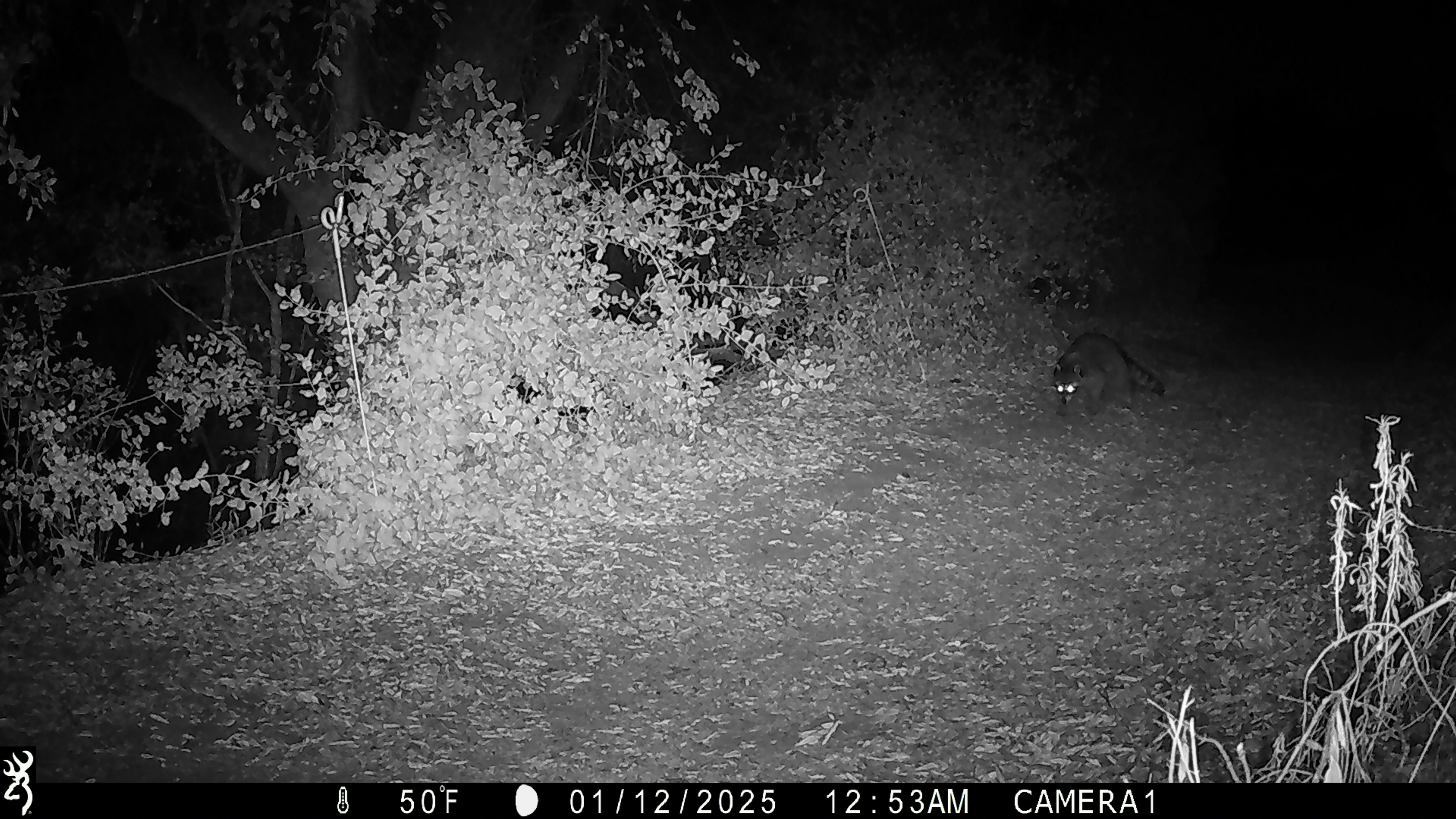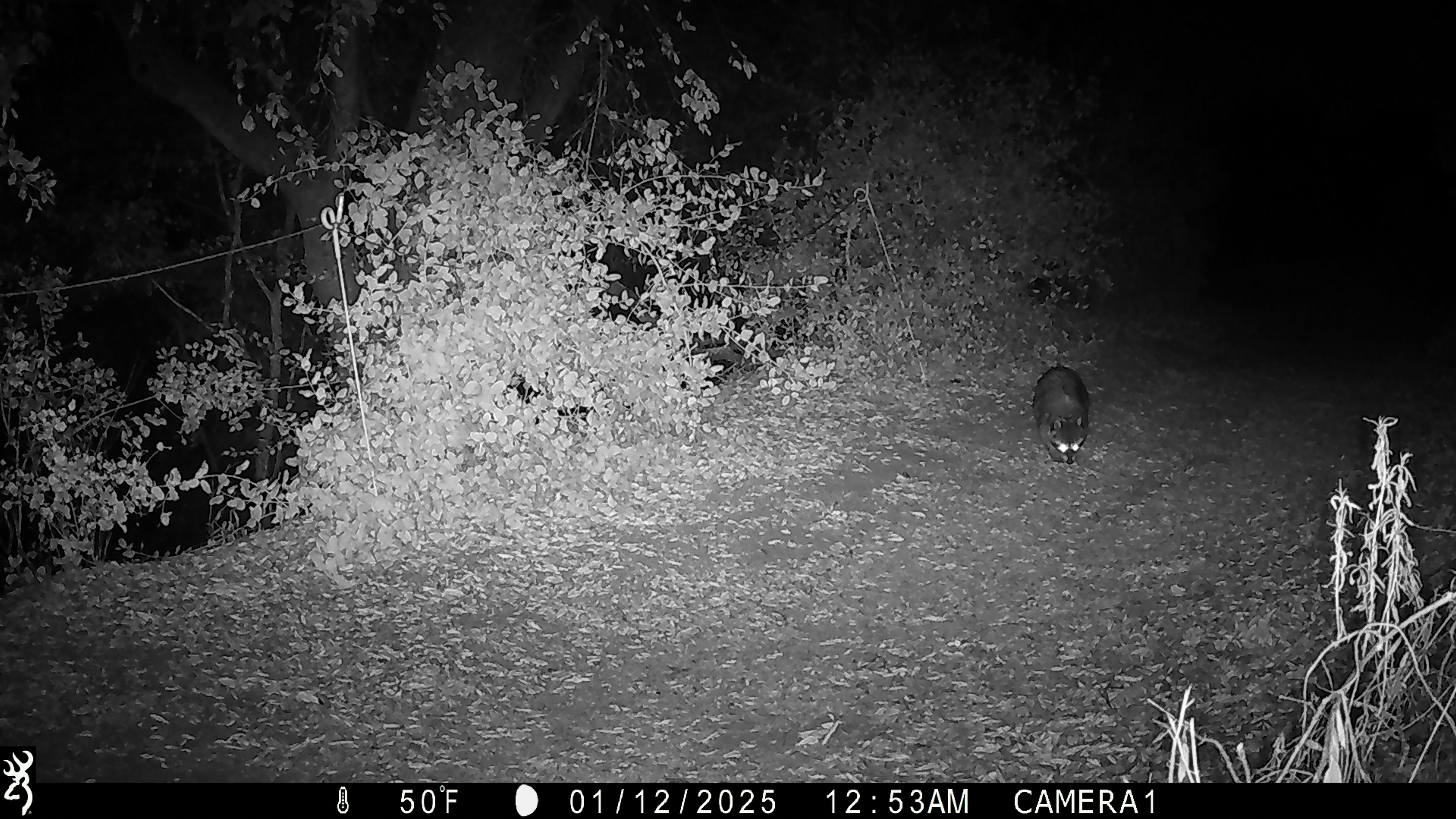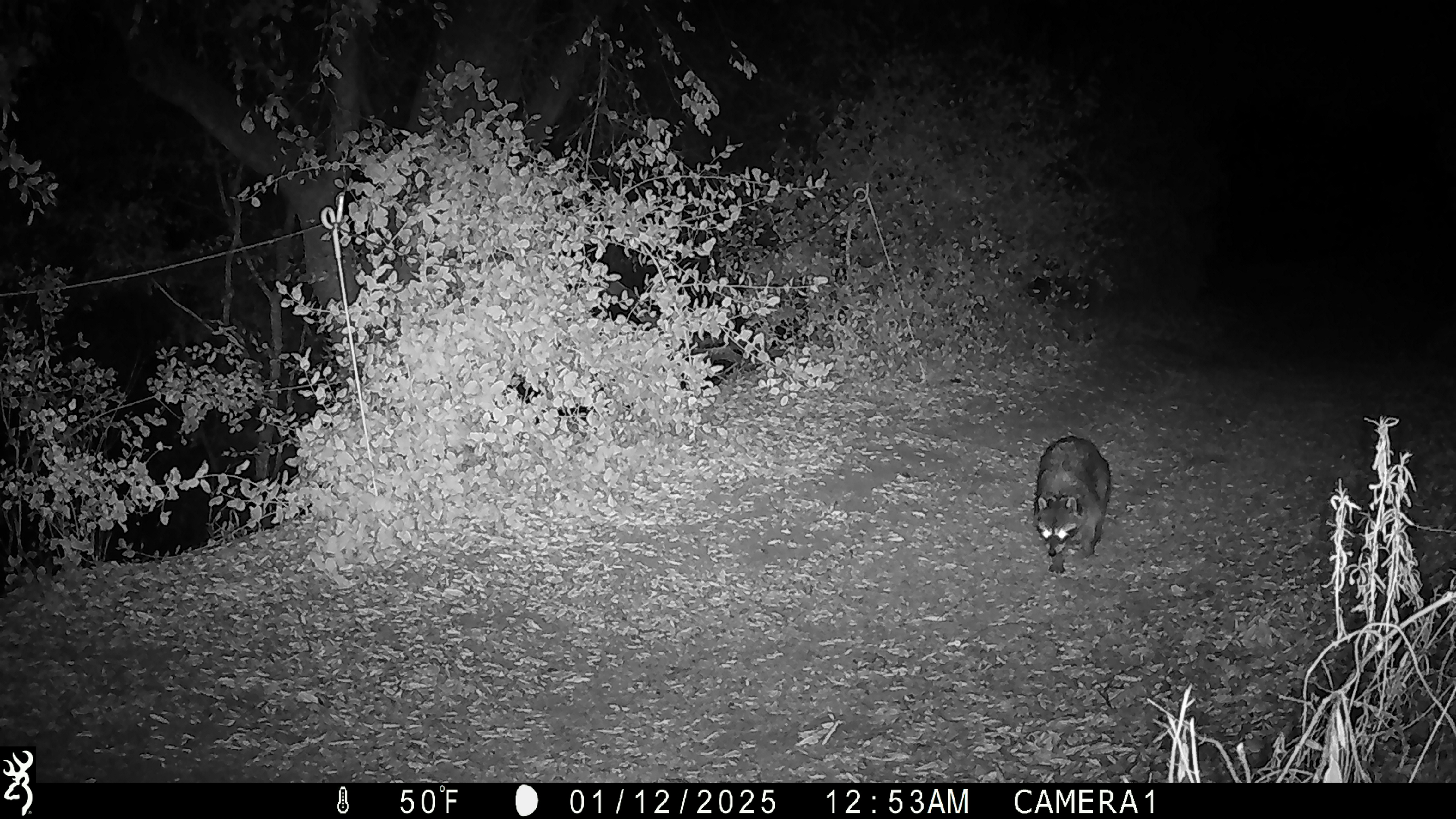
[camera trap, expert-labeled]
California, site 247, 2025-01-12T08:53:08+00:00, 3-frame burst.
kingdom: Animalia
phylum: Chordata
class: Mammalia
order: Carnivora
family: Procyonidae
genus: Procyon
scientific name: Procyon lotor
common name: raccoon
Raccoon (Procyon lotor).